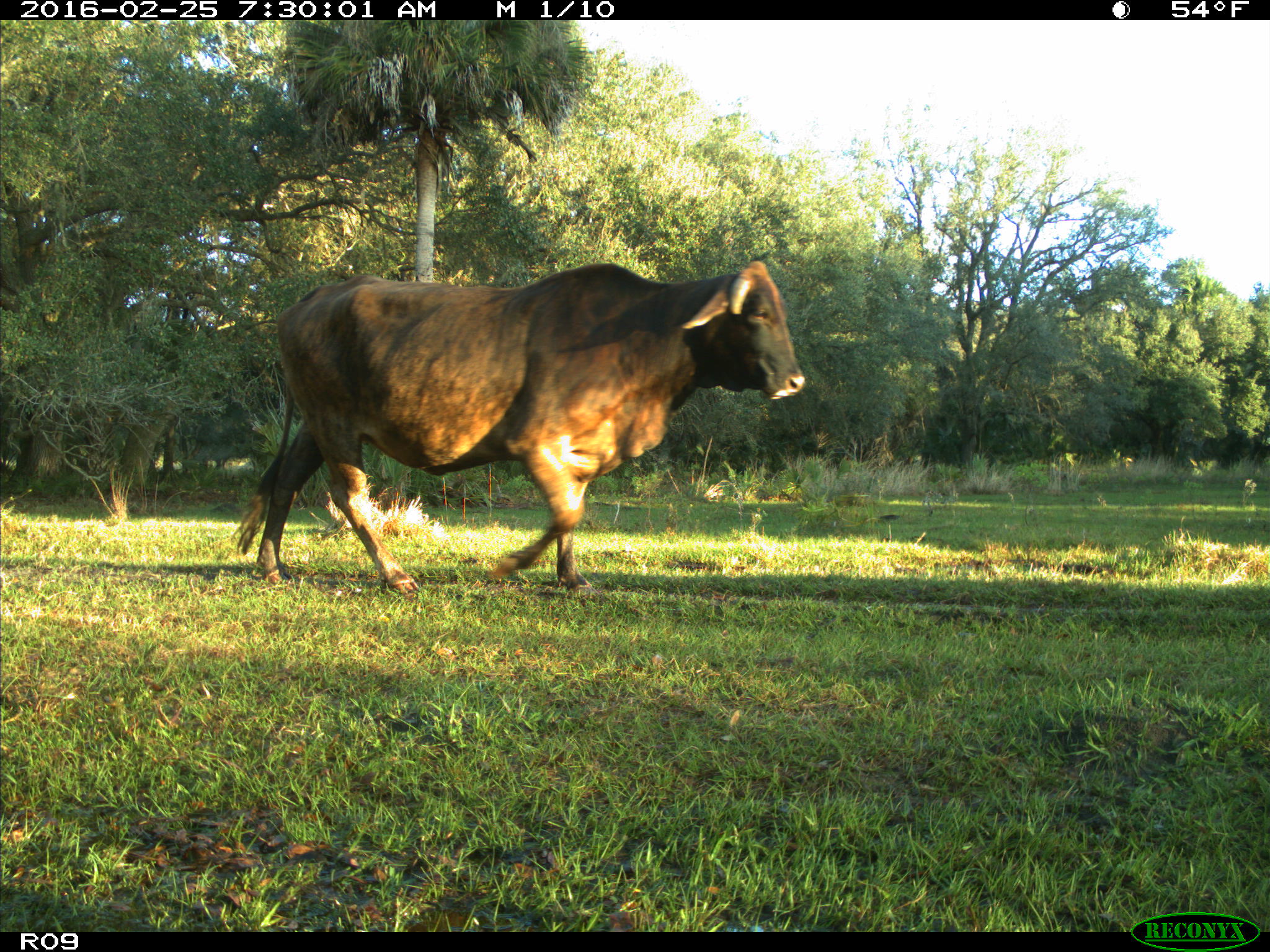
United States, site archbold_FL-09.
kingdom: Animalia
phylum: Chordata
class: Mammalia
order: Artiodactyla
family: Bovidae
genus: Bos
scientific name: Bos taurus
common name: domestic cow